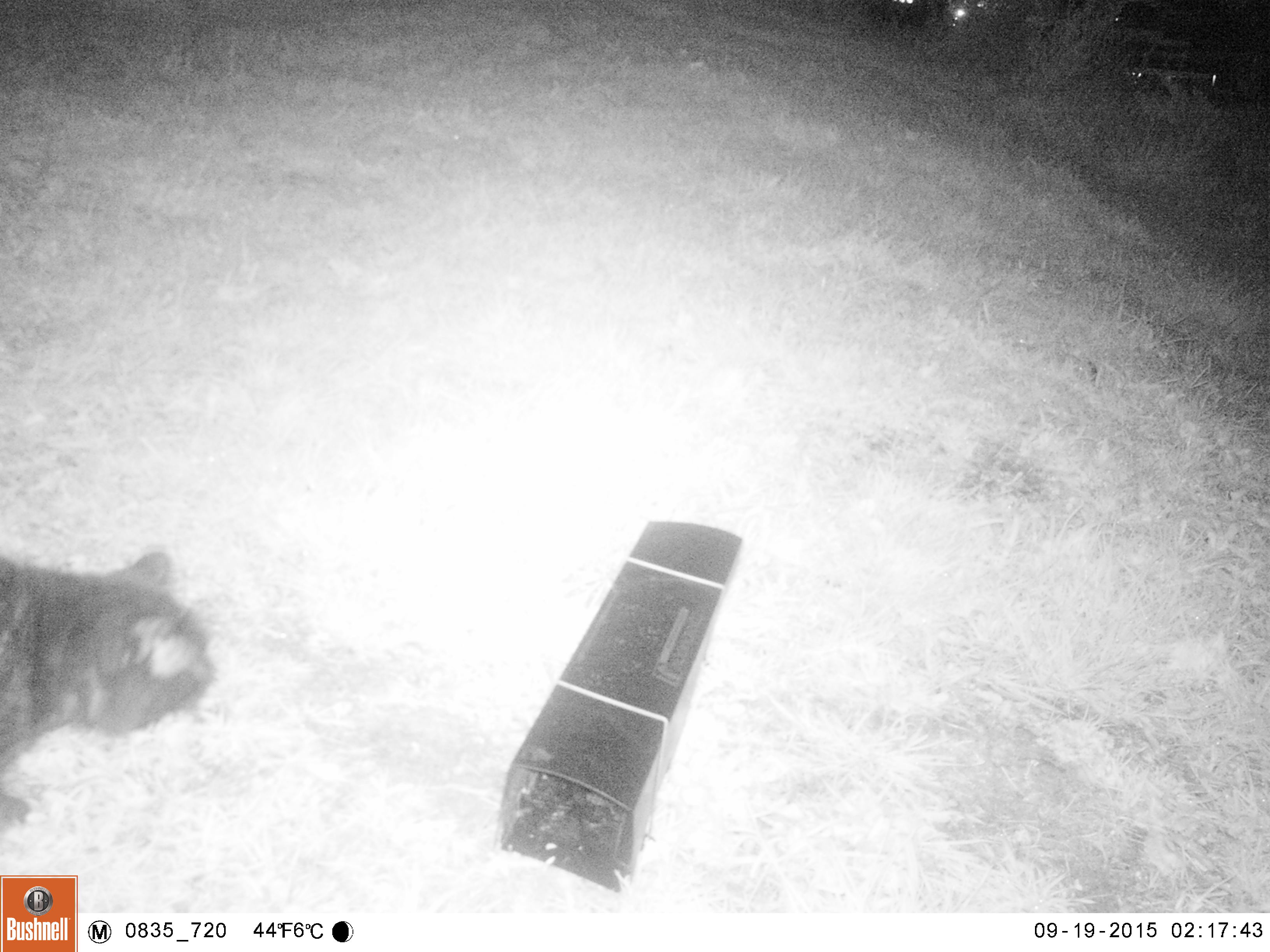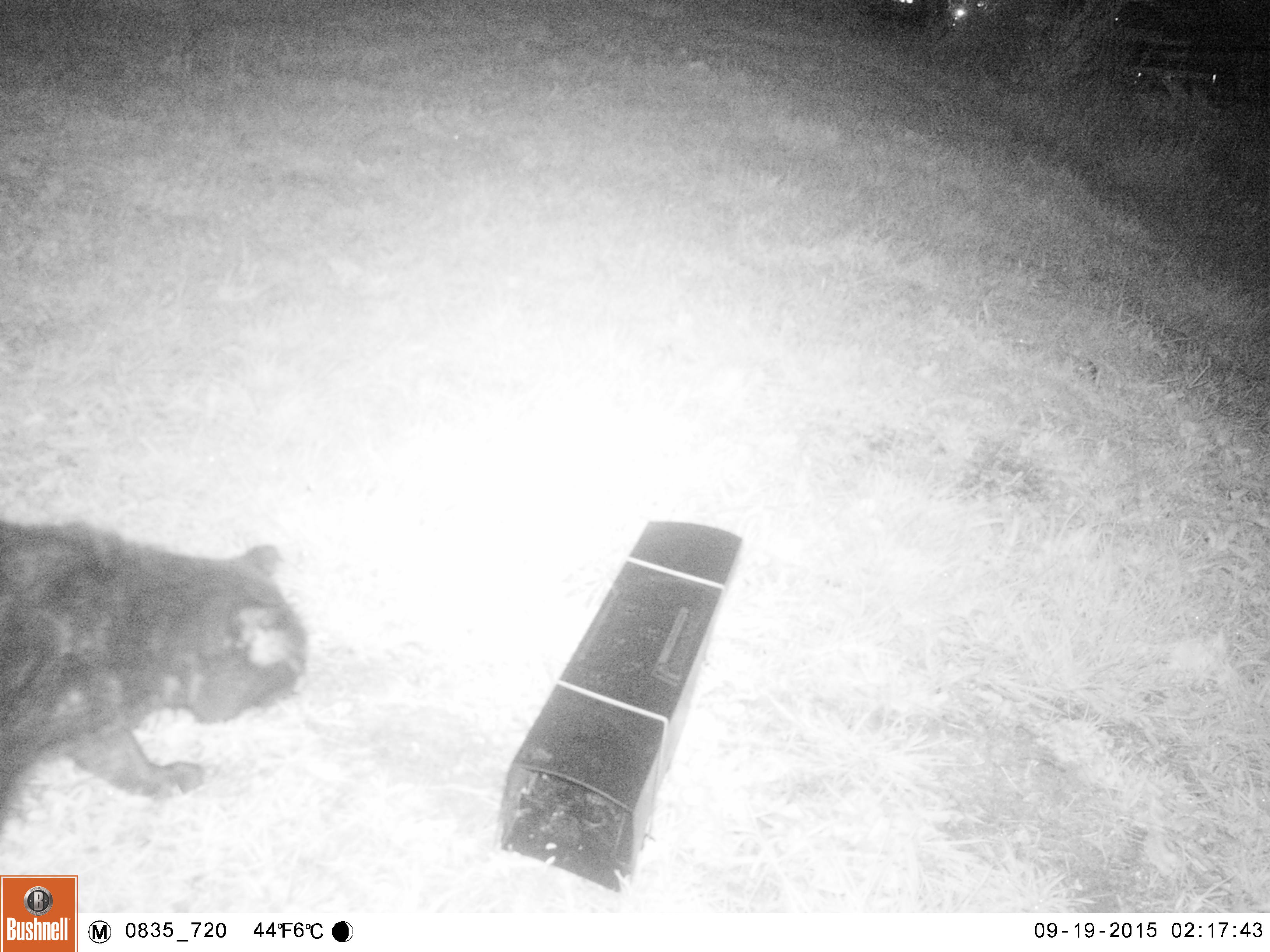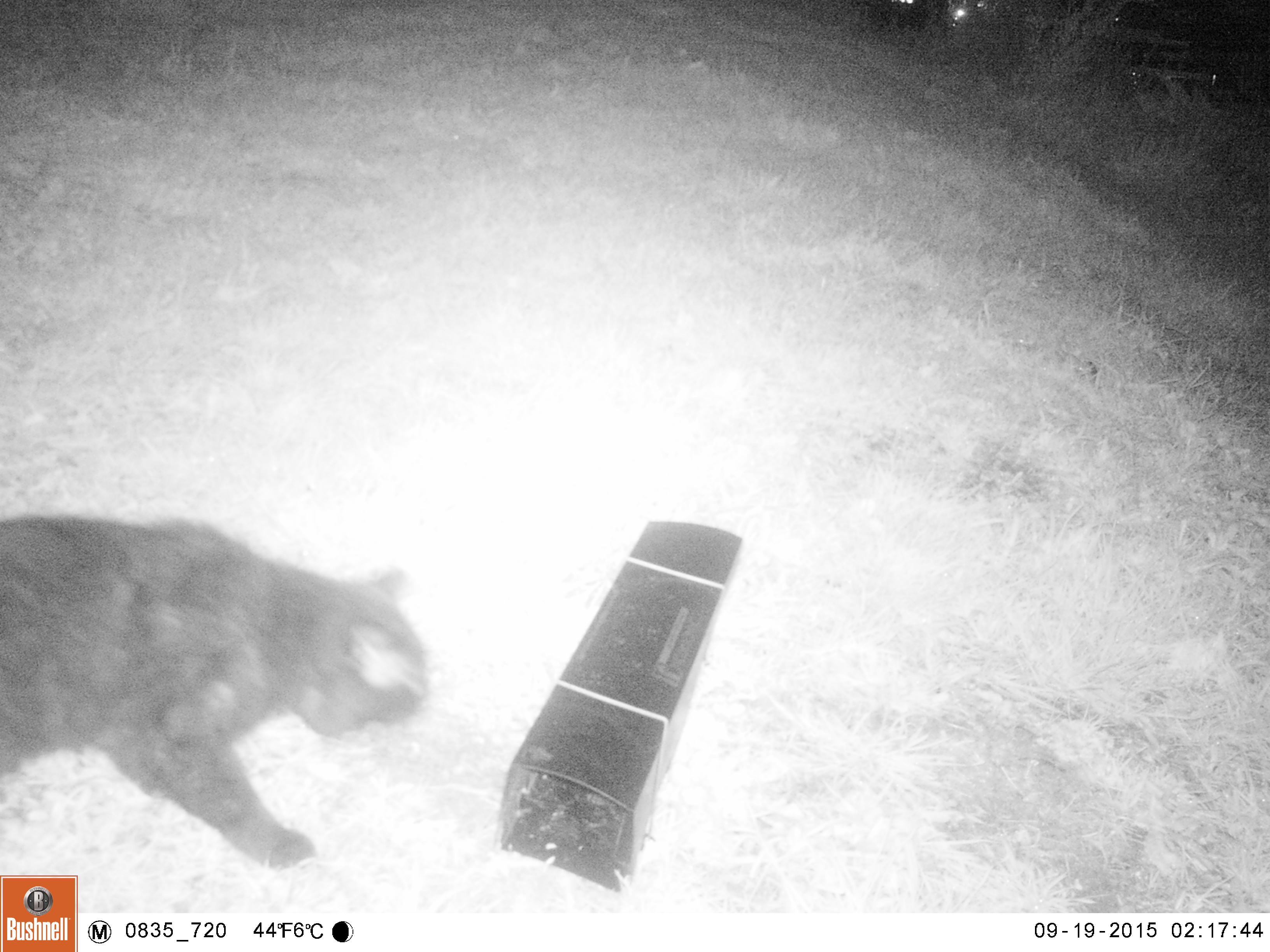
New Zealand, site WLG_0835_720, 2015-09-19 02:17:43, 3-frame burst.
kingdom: Animalia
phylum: Chordata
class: Mammalia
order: Carnivora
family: Felidae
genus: Felis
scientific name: Felis catus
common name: domestic cat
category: cat